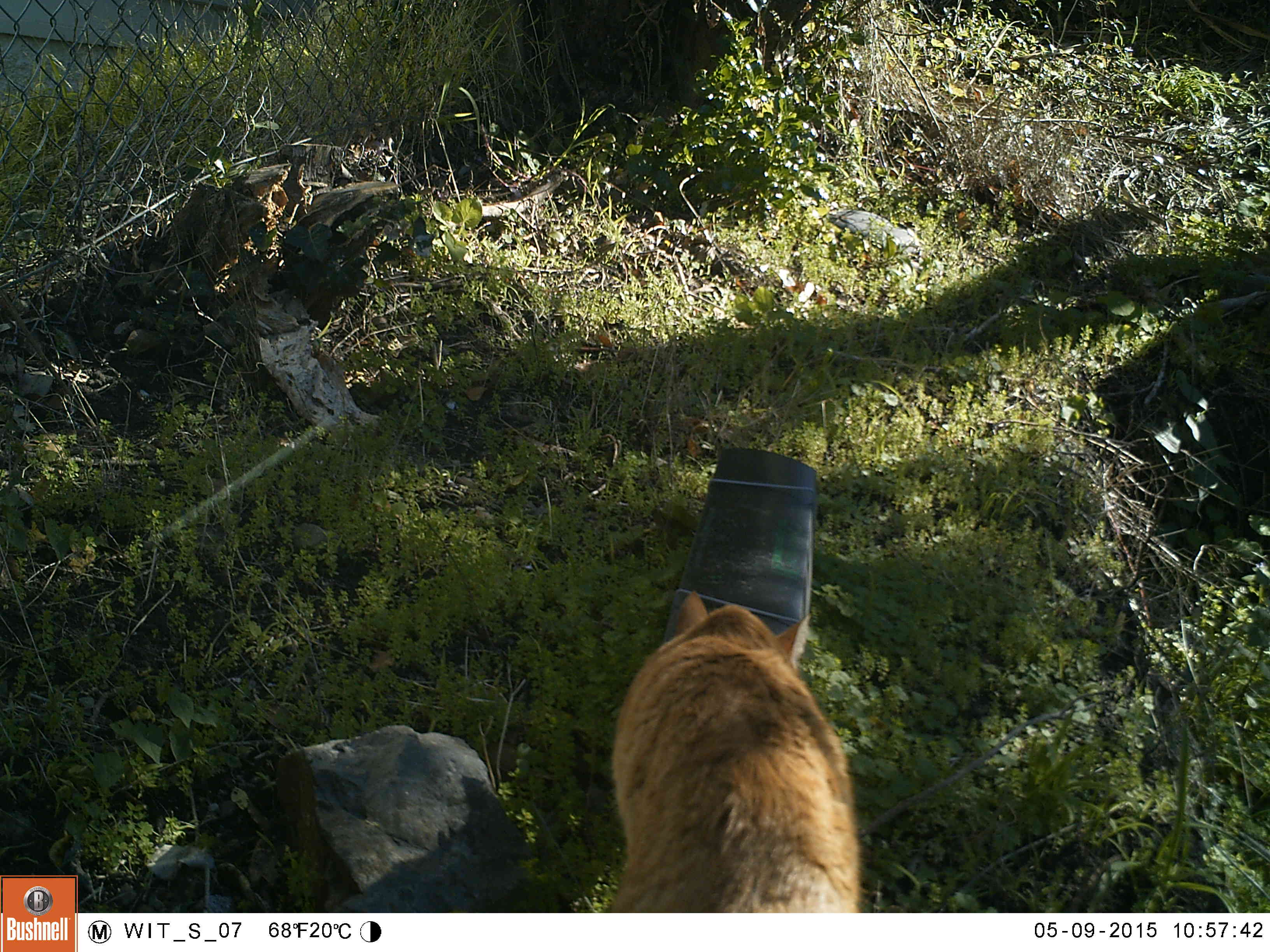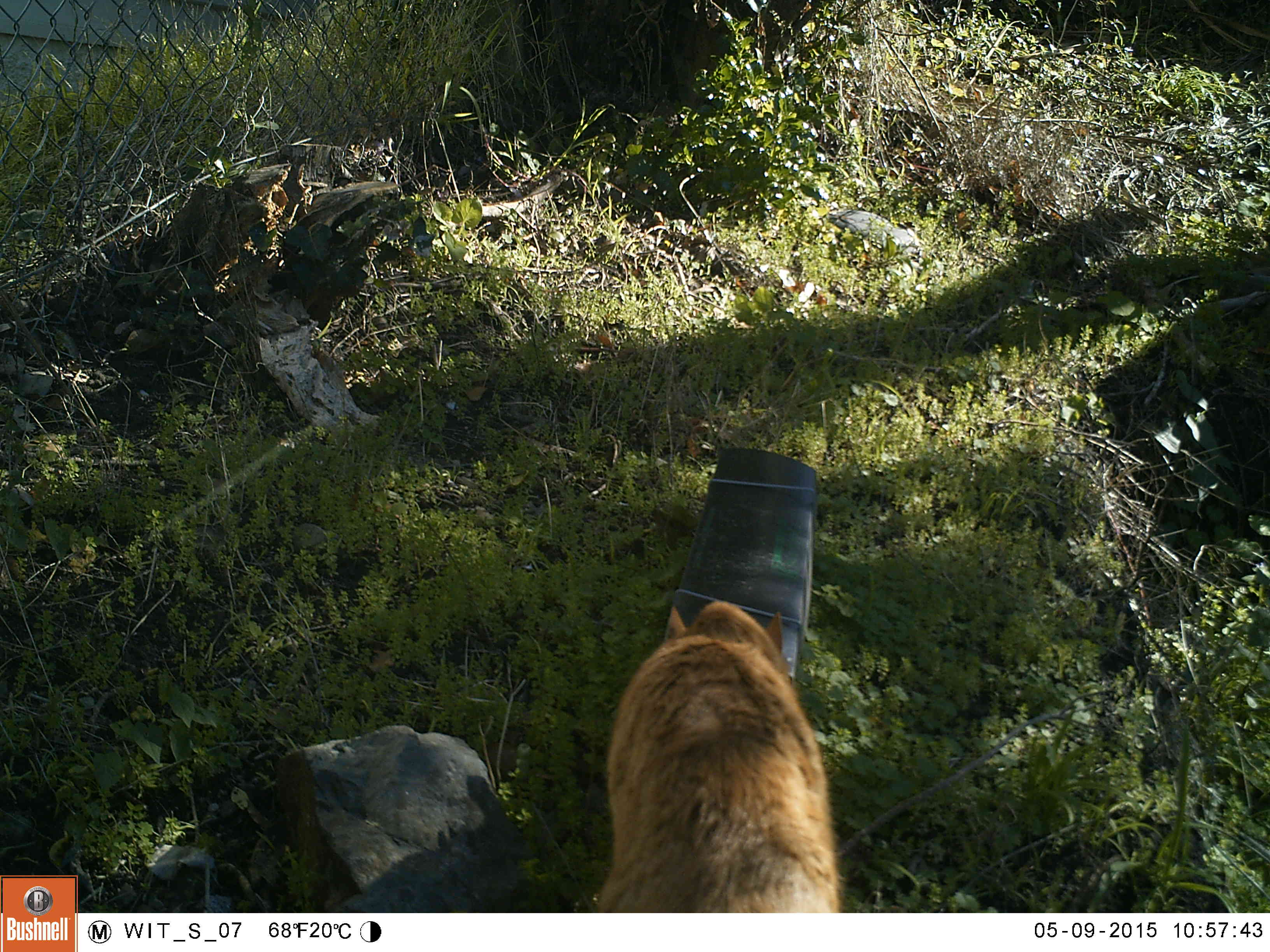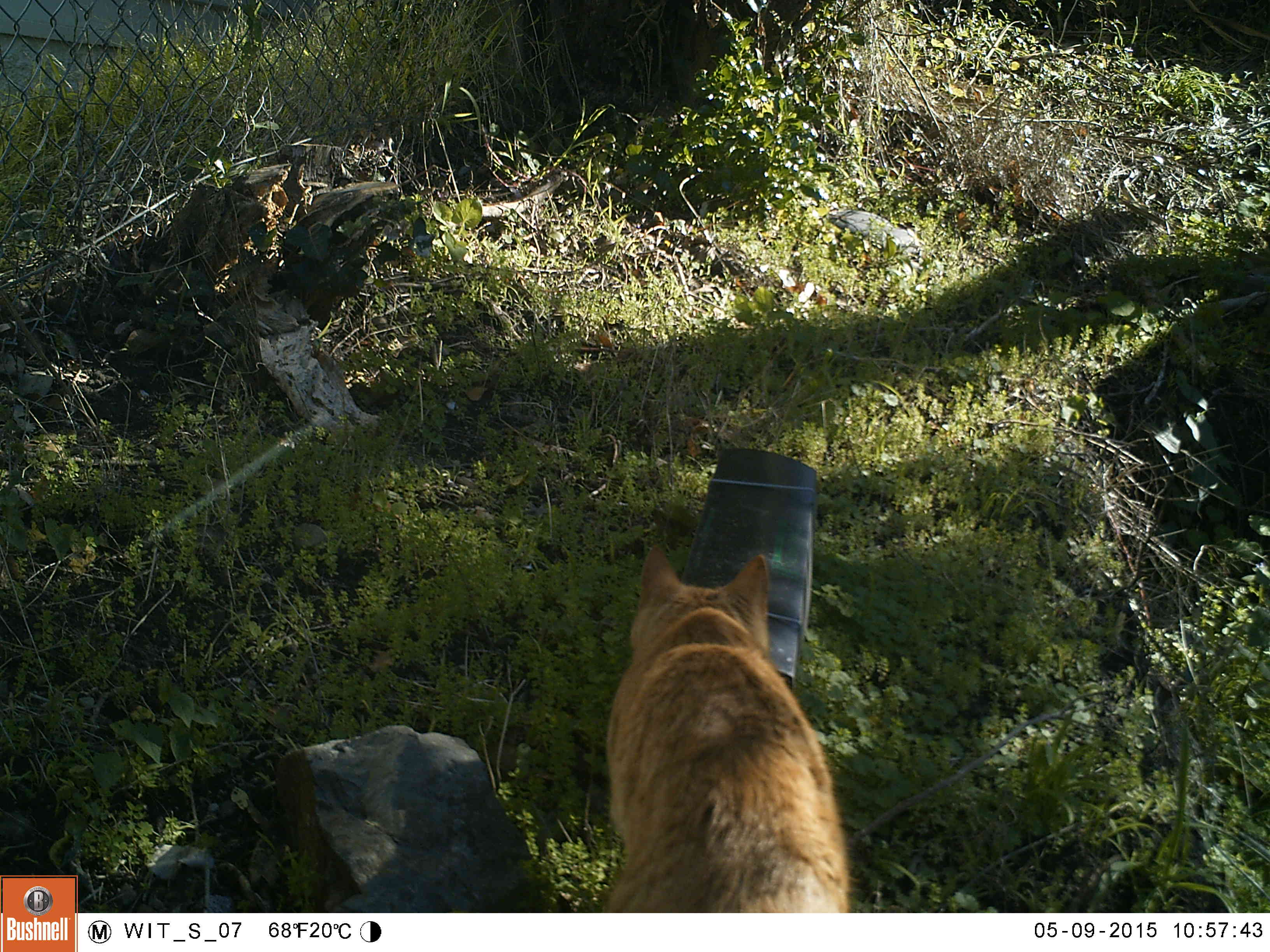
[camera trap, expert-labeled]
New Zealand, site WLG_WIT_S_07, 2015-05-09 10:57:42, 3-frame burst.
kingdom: Animalia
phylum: Chordata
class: Mammalia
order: Carnivora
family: Felidae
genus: Felis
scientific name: Felis catus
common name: domestic cat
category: cat